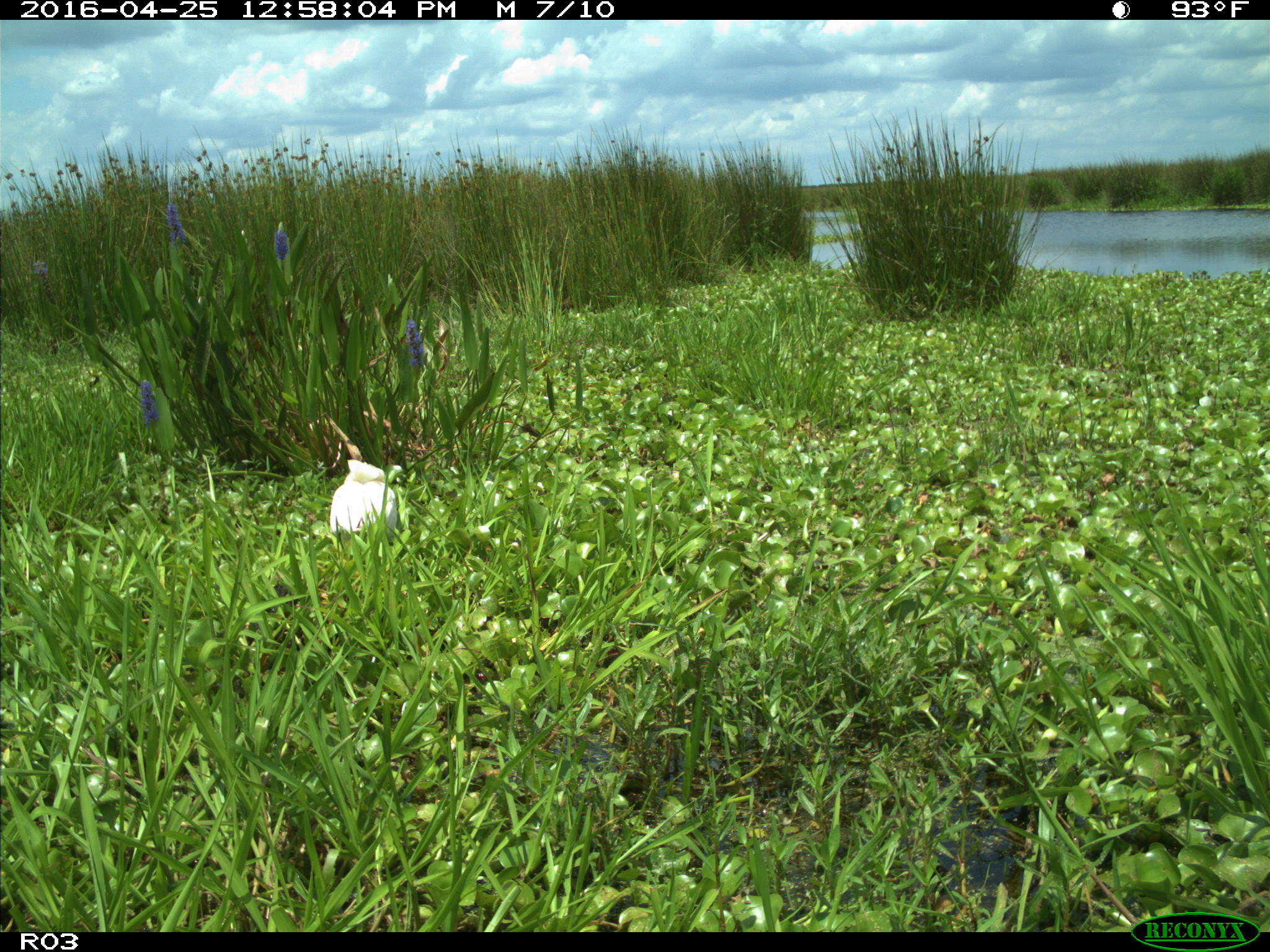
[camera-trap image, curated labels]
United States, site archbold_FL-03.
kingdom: Animalia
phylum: Chordata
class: Aves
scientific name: Aves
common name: birds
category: unidentified bird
Unidentified bird (birds) (Aves).